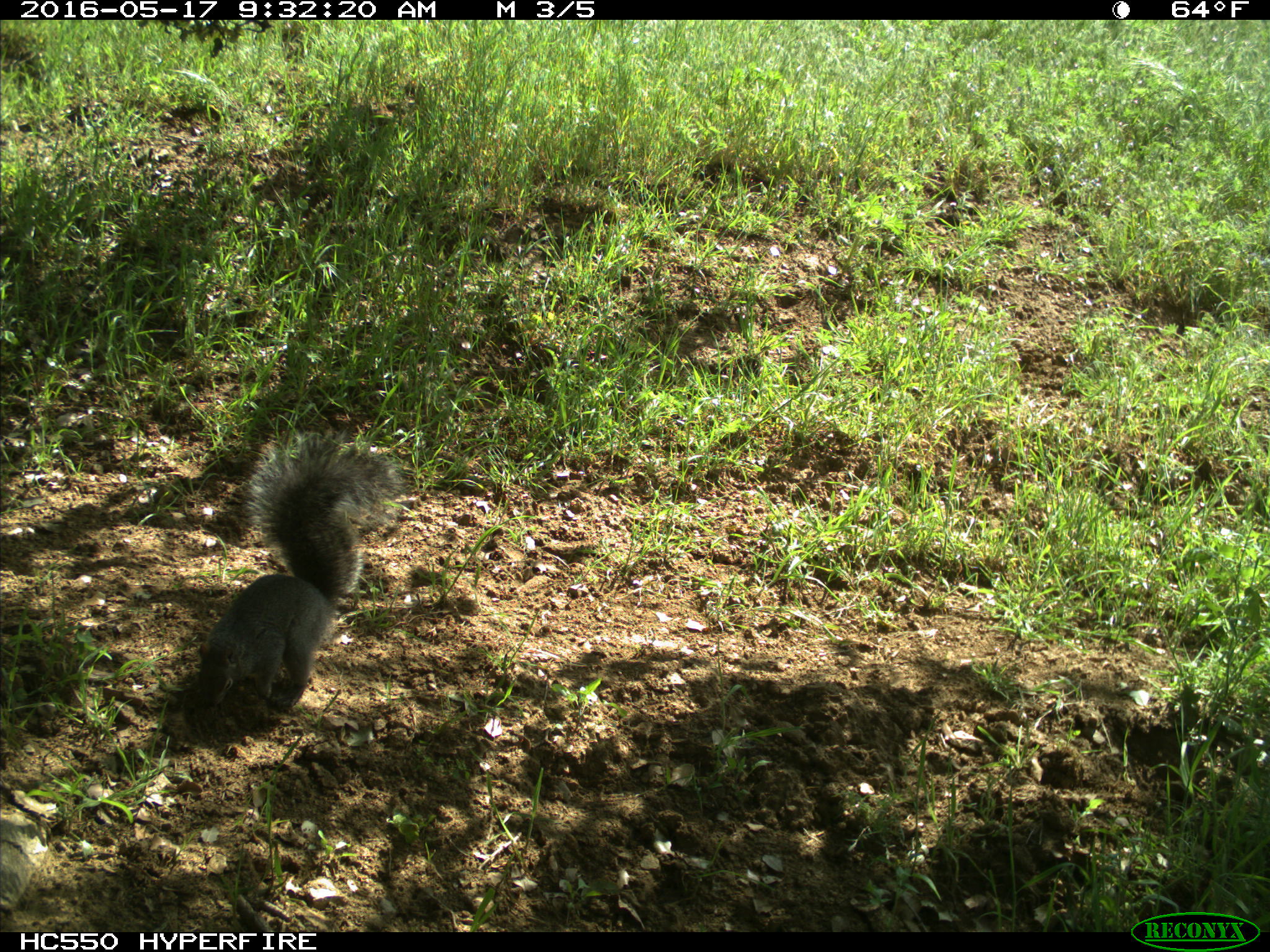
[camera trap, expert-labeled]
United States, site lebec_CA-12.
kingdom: Animalia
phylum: Chordata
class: Mammalia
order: Rodentia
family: Sciuridae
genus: Sciurus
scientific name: Sciurus carolinensis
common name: eastern gray squirrel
Sciurus carolinensis (eastern gray squirrel).